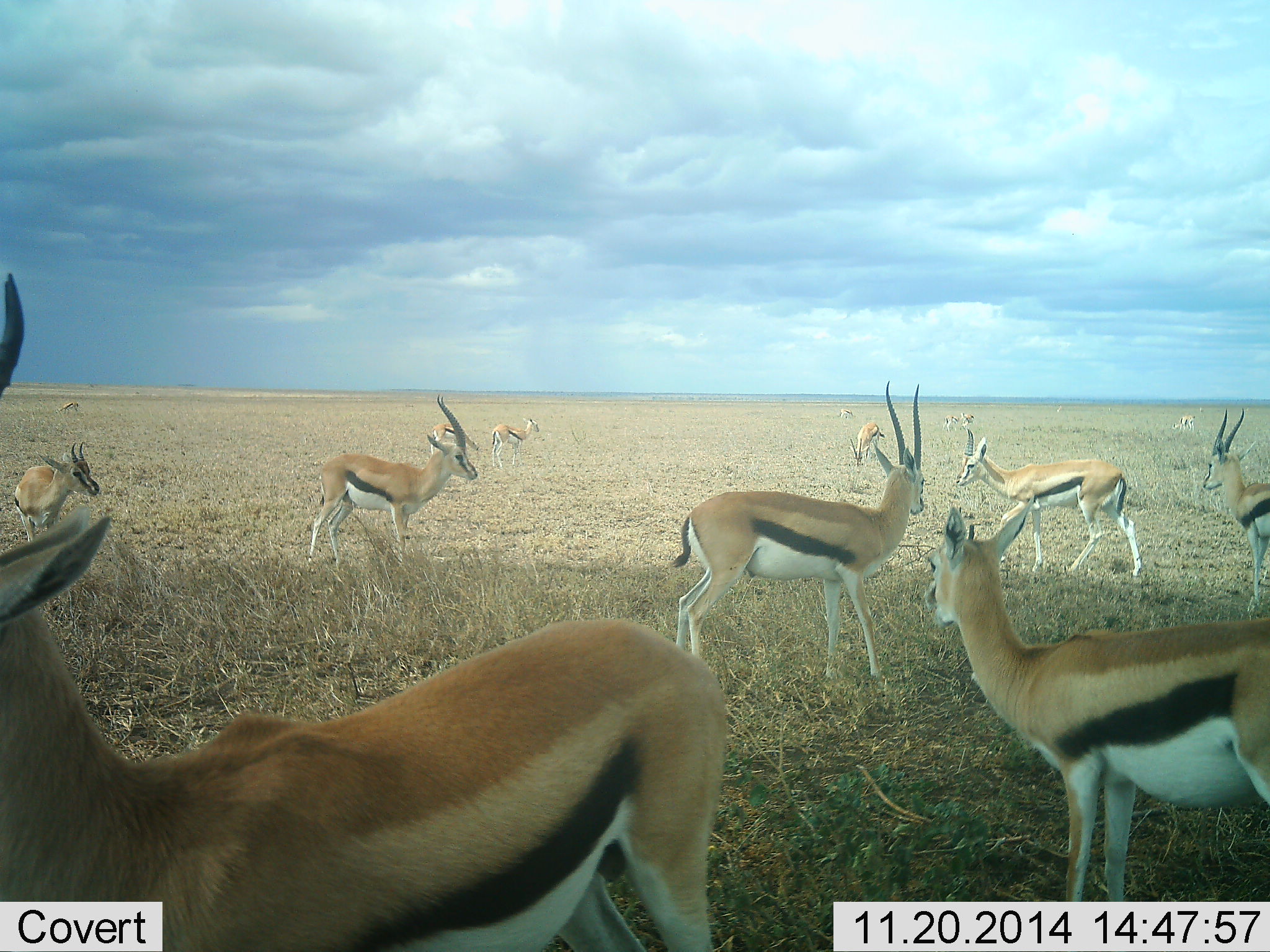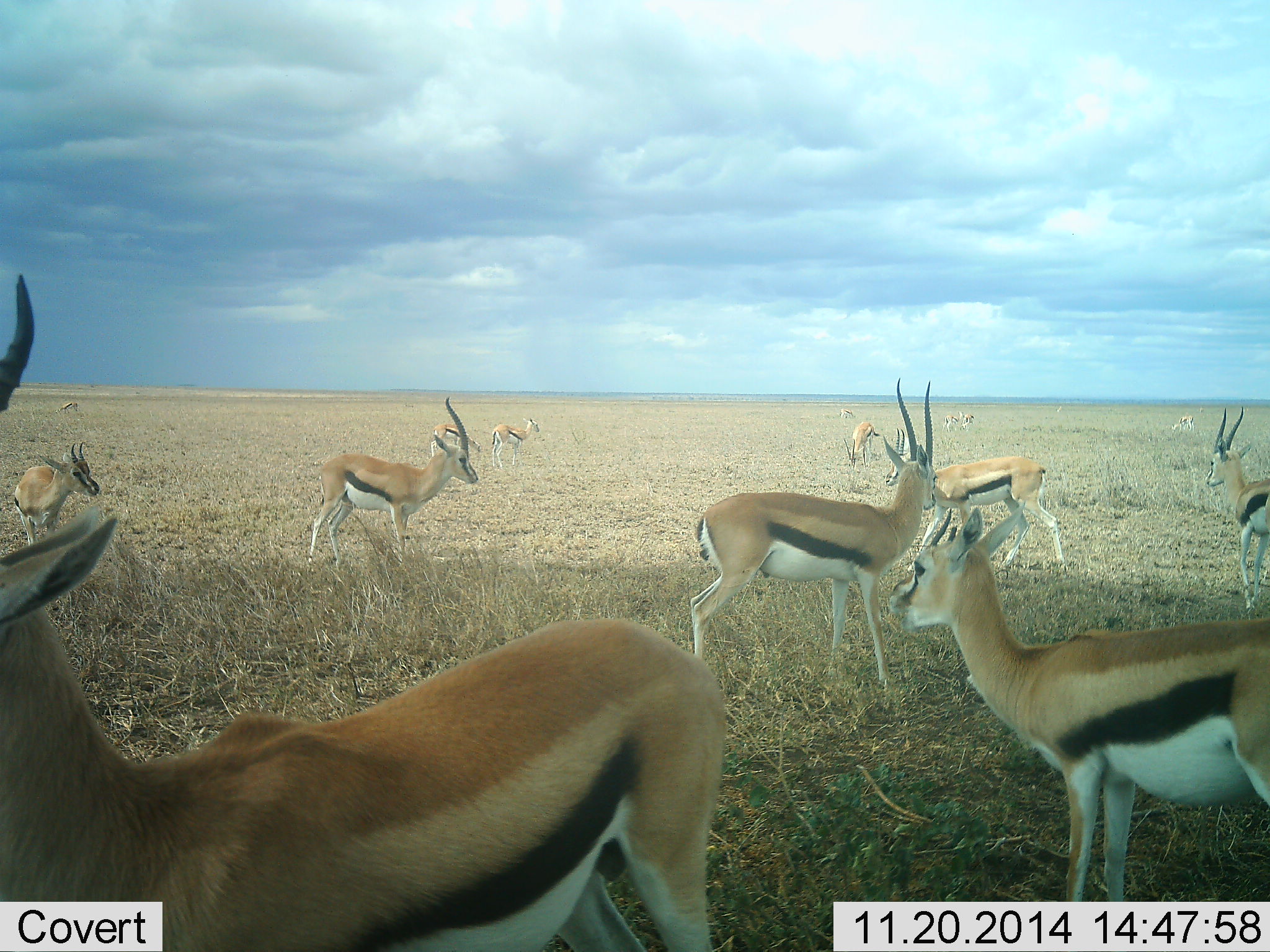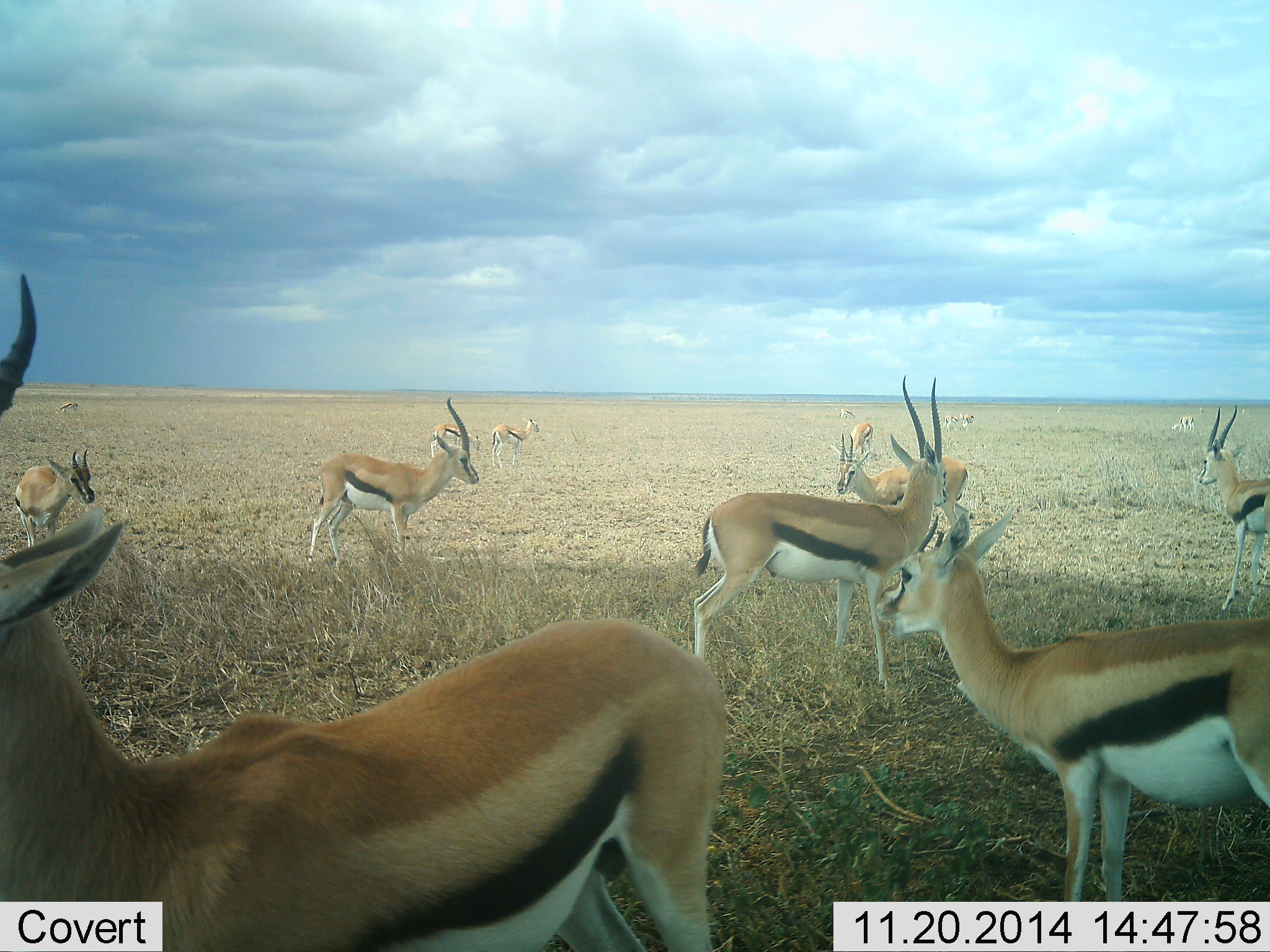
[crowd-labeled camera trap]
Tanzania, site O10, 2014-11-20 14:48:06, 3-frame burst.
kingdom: Animalia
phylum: Chordata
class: Mammalia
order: Artiodactyla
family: Bovidae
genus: Eudorcas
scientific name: Eudorcas thomsonii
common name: thomson's gazelle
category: gazellethomsons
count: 11-50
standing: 100%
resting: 0%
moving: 30%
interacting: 0%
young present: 0%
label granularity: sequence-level